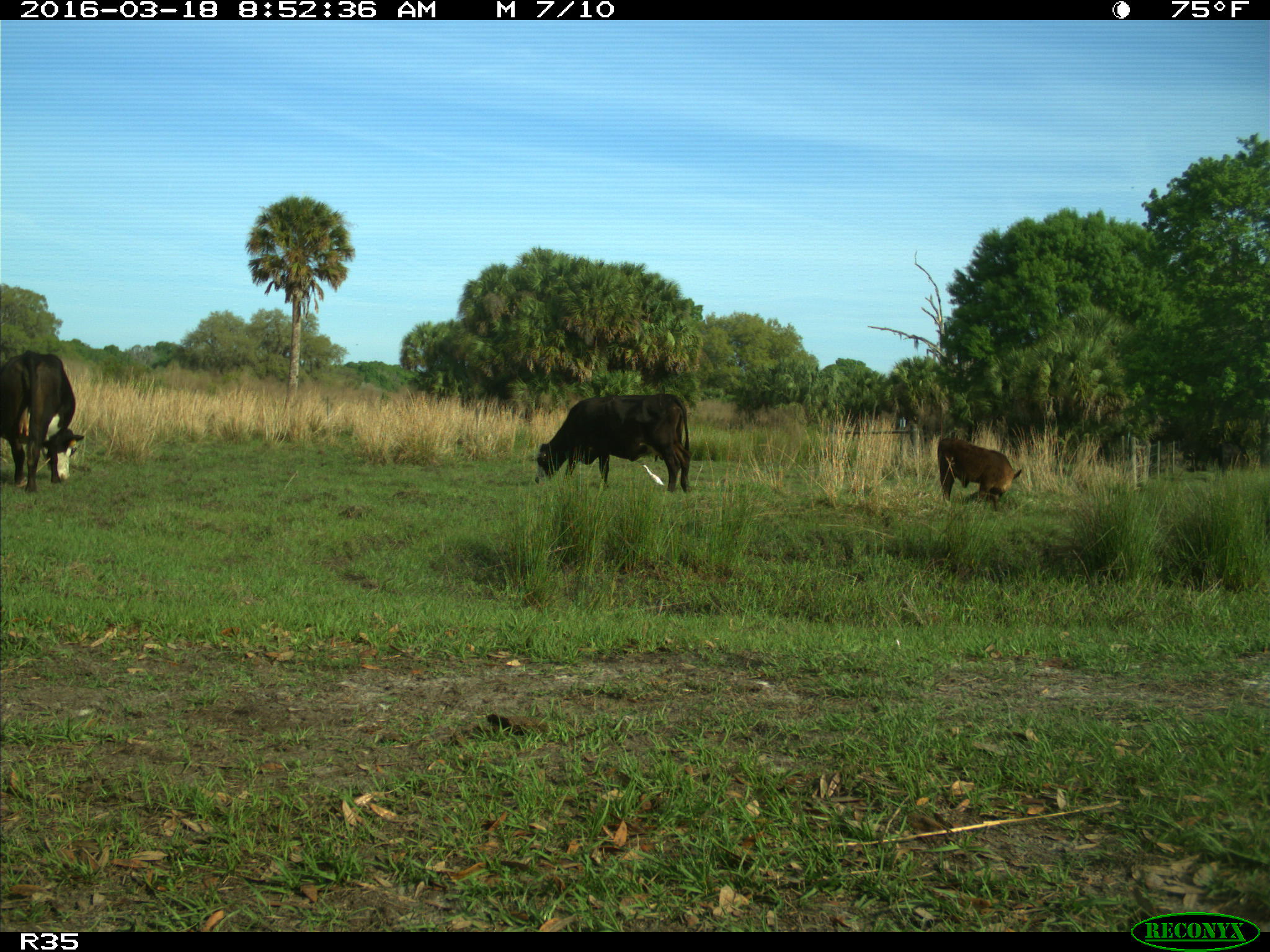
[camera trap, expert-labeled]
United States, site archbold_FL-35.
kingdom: Animalia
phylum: Chordata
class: Mammalia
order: Artiodactyla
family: Bovidae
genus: Bos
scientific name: Bos taurus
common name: domestic cow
Bos taurus (domestic cow).